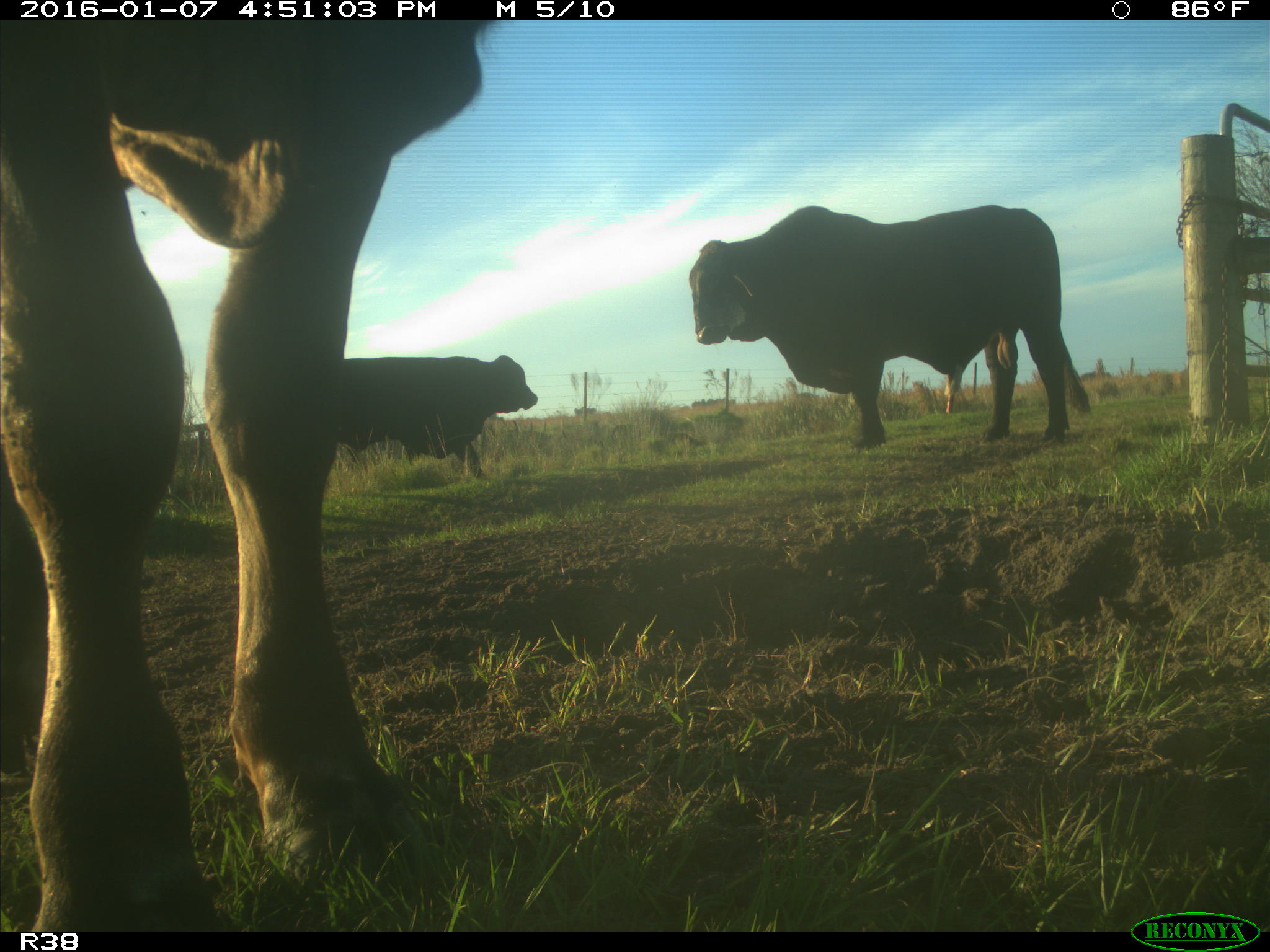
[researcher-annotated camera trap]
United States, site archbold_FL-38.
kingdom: Animalia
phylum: Chordata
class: Mammalia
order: Artiodactyla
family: Bovidae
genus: Bos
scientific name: Bos taurus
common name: domestic cow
Bos taurus (domestic cow).